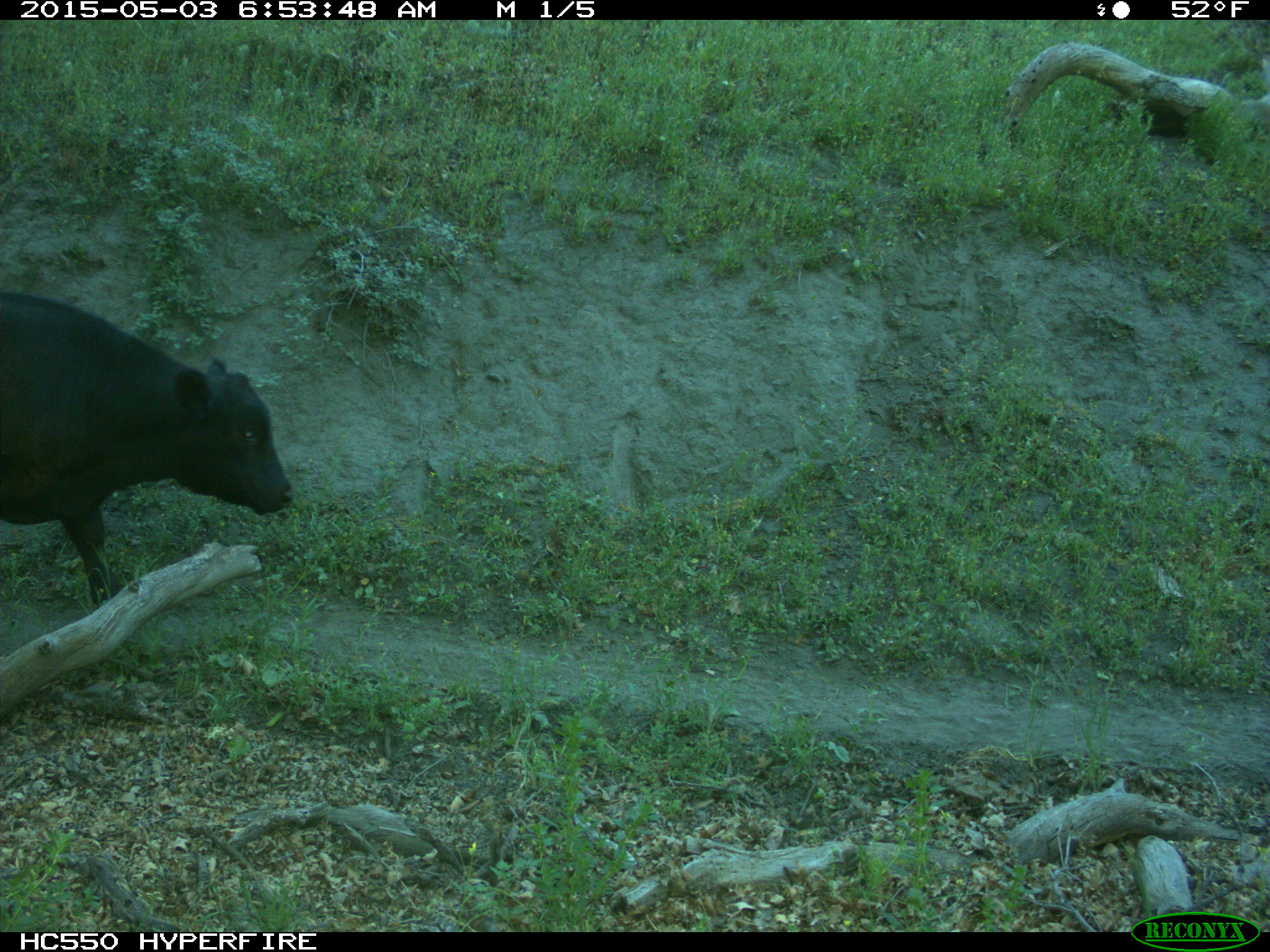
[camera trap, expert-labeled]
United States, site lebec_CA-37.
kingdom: Animalia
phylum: Chordata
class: Mammalia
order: Artiodactyla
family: Bovidae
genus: Bos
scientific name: Bos taurus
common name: domestic cow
Bos taurus (domestic cow).